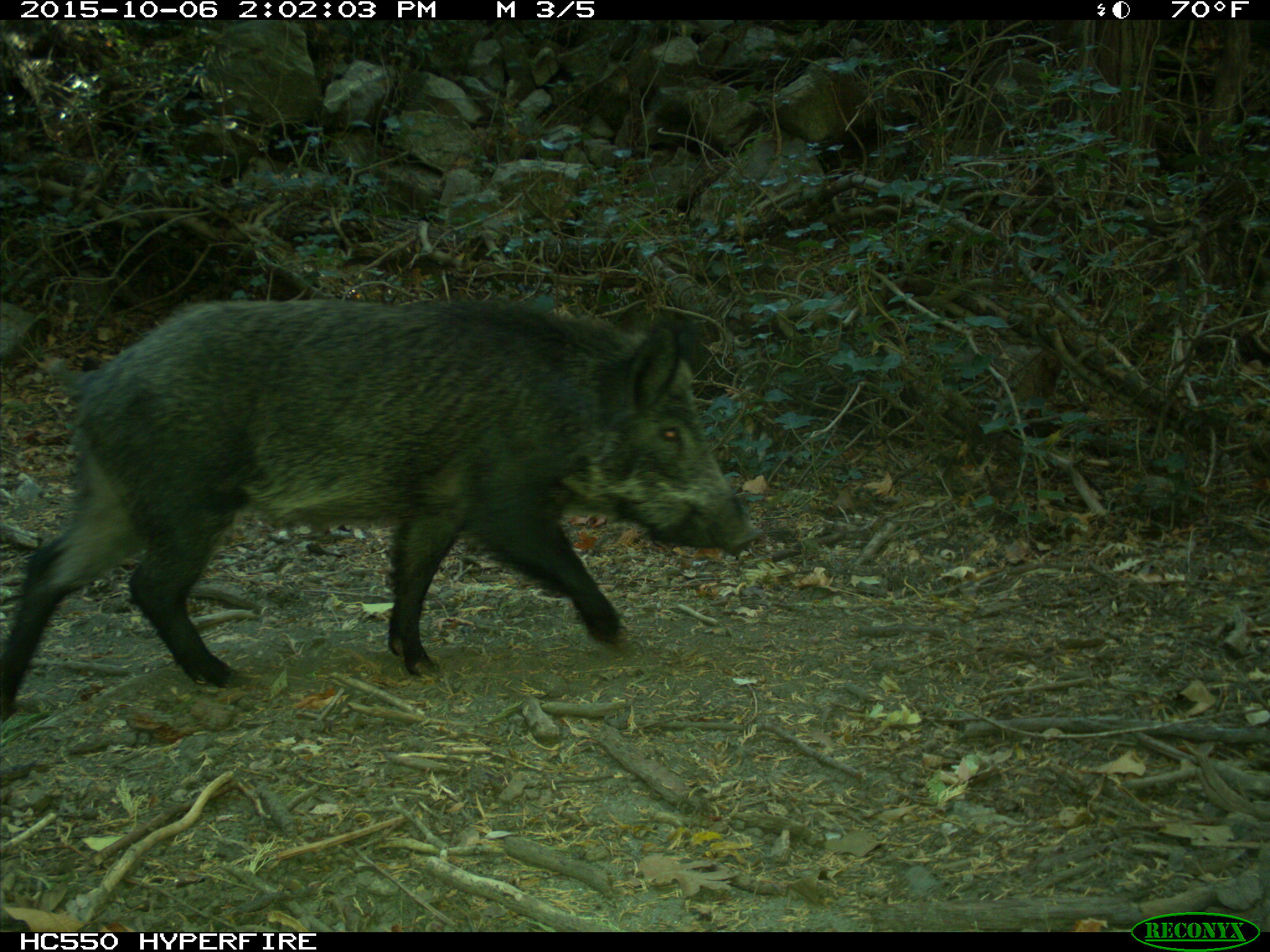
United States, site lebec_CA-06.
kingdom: Animalia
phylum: Chordata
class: Mammalia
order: Artiodactyla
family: Suidae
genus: Sus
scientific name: Sus scrofa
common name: wild boar